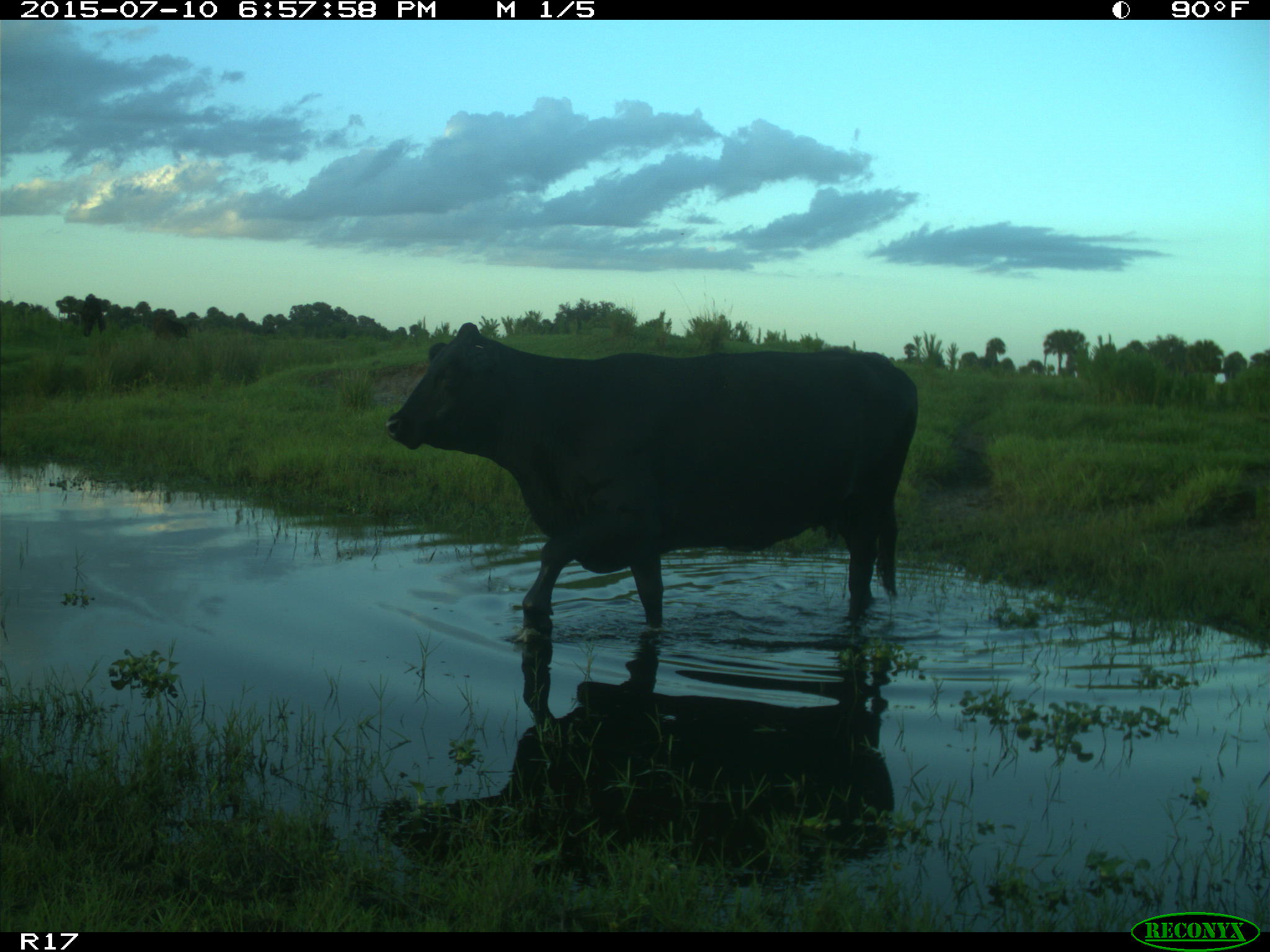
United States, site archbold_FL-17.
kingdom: Animalia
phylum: Chordata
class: Mammalia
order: Artiodactyla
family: Bovidae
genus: Bos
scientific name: Bos taurus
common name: domestic cow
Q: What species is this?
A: Bos taurus (domestic cow).